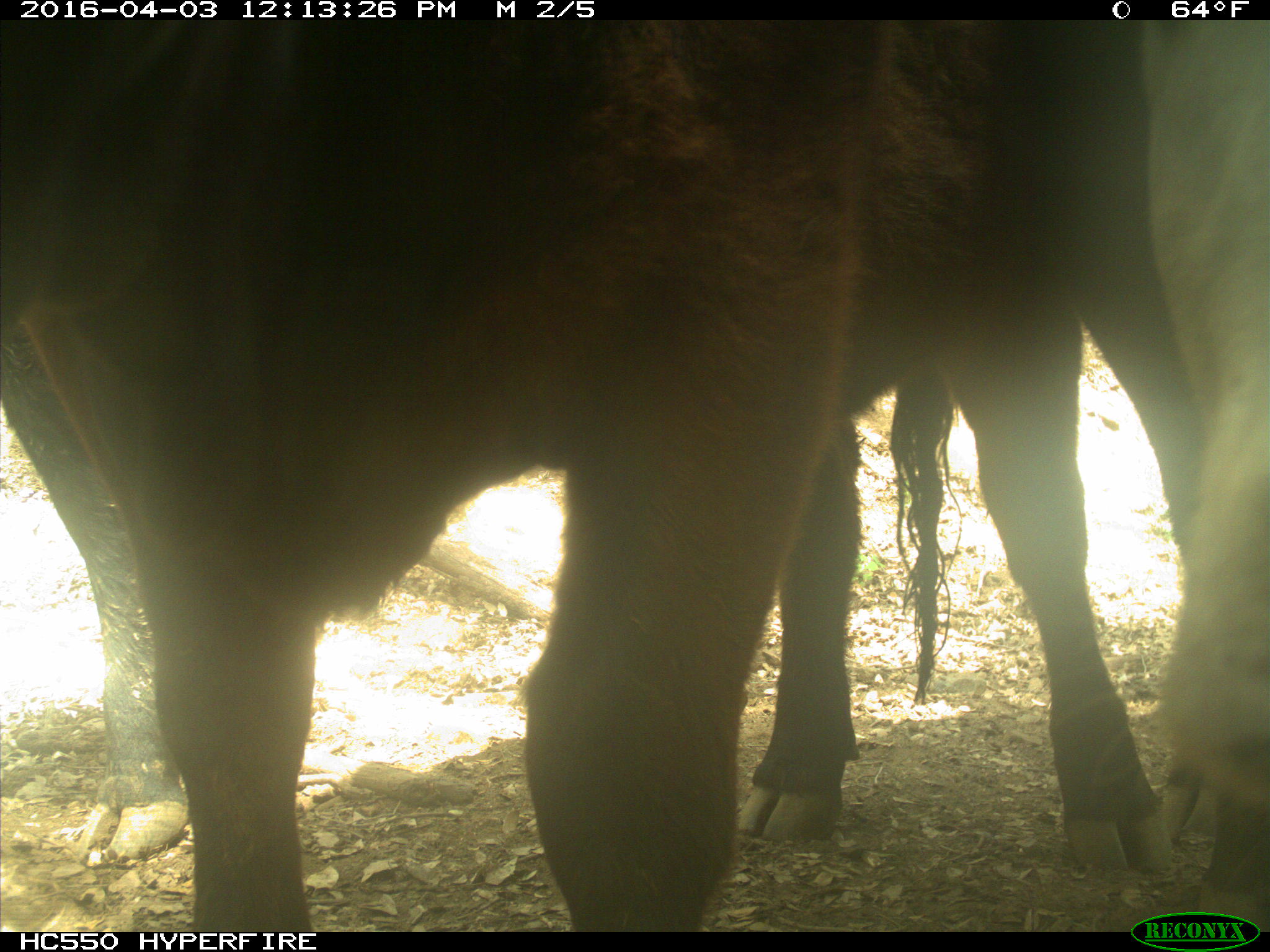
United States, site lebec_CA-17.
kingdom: Animalia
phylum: Chordata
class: Mammalia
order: Artiodactyla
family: Bovidae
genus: Bos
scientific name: Bos taurus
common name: domestic cow